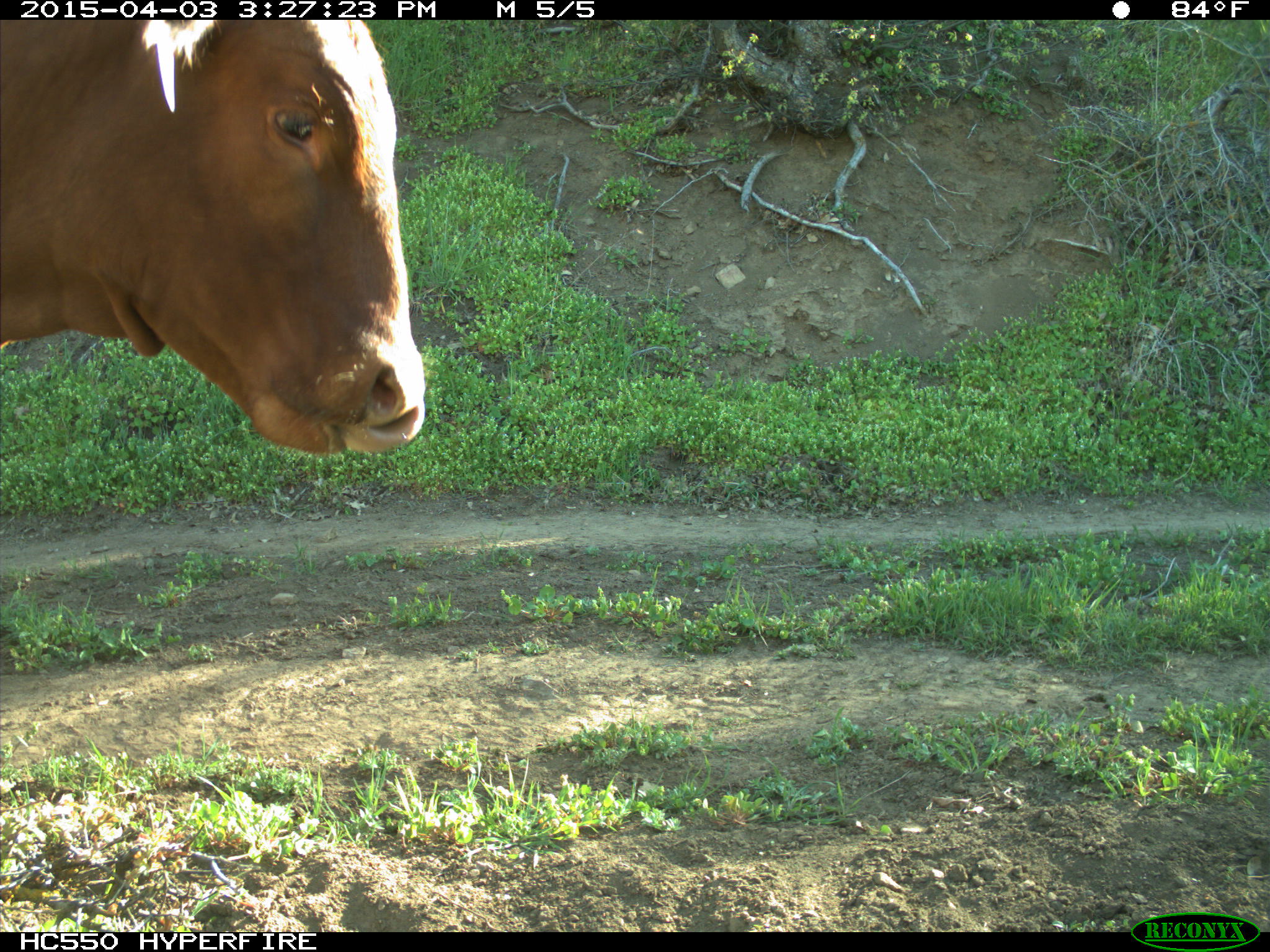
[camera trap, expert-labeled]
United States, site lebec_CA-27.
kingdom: Animalia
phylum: Chordata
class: Mammalia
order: Artiodactyla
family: Bovidae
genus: Bos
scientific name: Bos taurus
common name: domestic cow